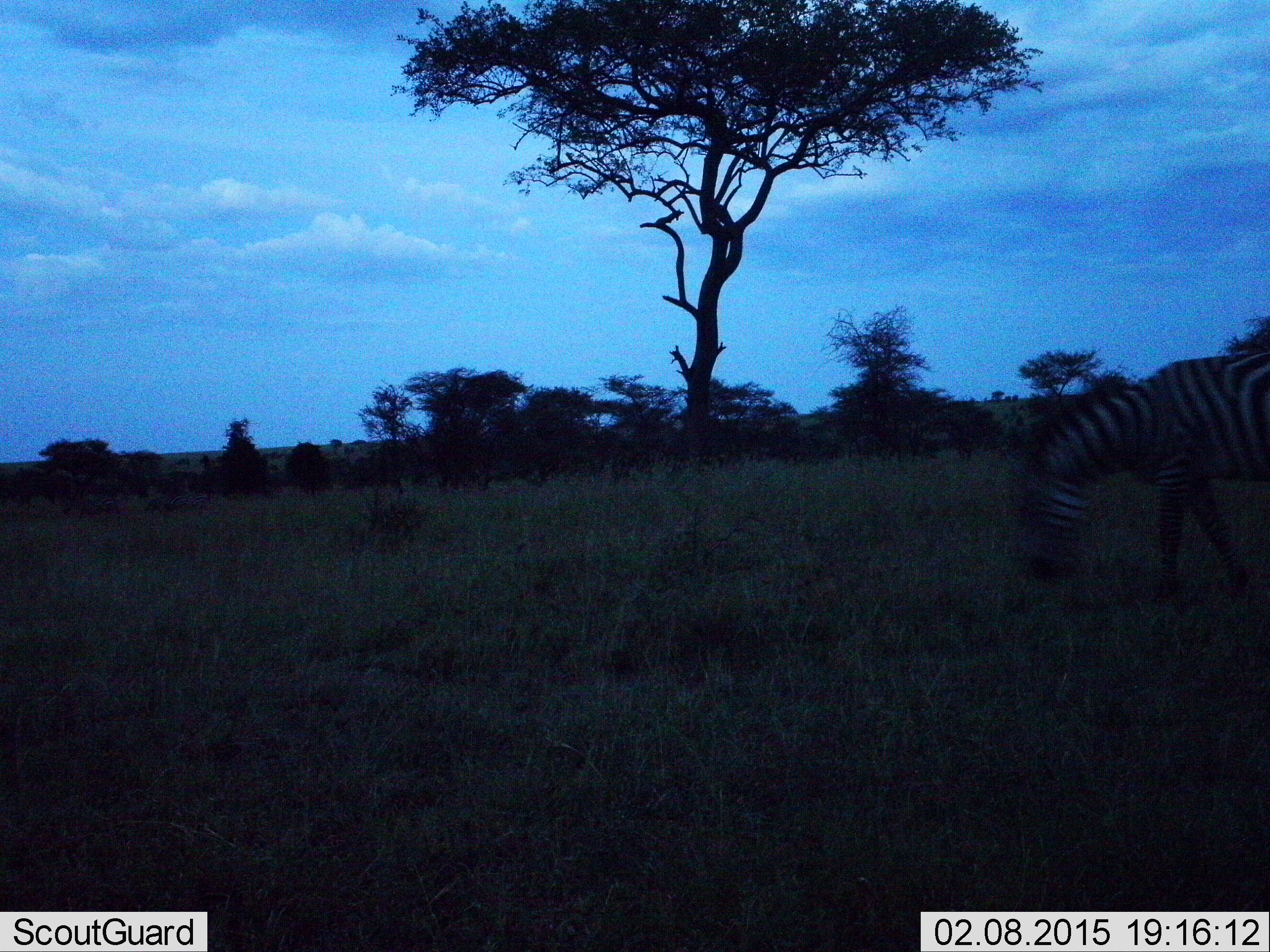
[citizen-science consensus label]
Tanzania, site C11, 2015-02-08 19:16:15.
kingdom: Animalia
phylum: Chordata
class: Mammalia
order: Perissodactyla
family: Equidae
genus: Equus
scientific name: Equus quagga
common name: plains zebra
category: zebra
Zebra (plains zebra) (Equus quagga), count 1. Behavior (volunteer vote fractions): standing 30%, resting 0%, moving 60%, interacting 0%. Young present (vote fraction): 0%. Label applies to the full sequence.